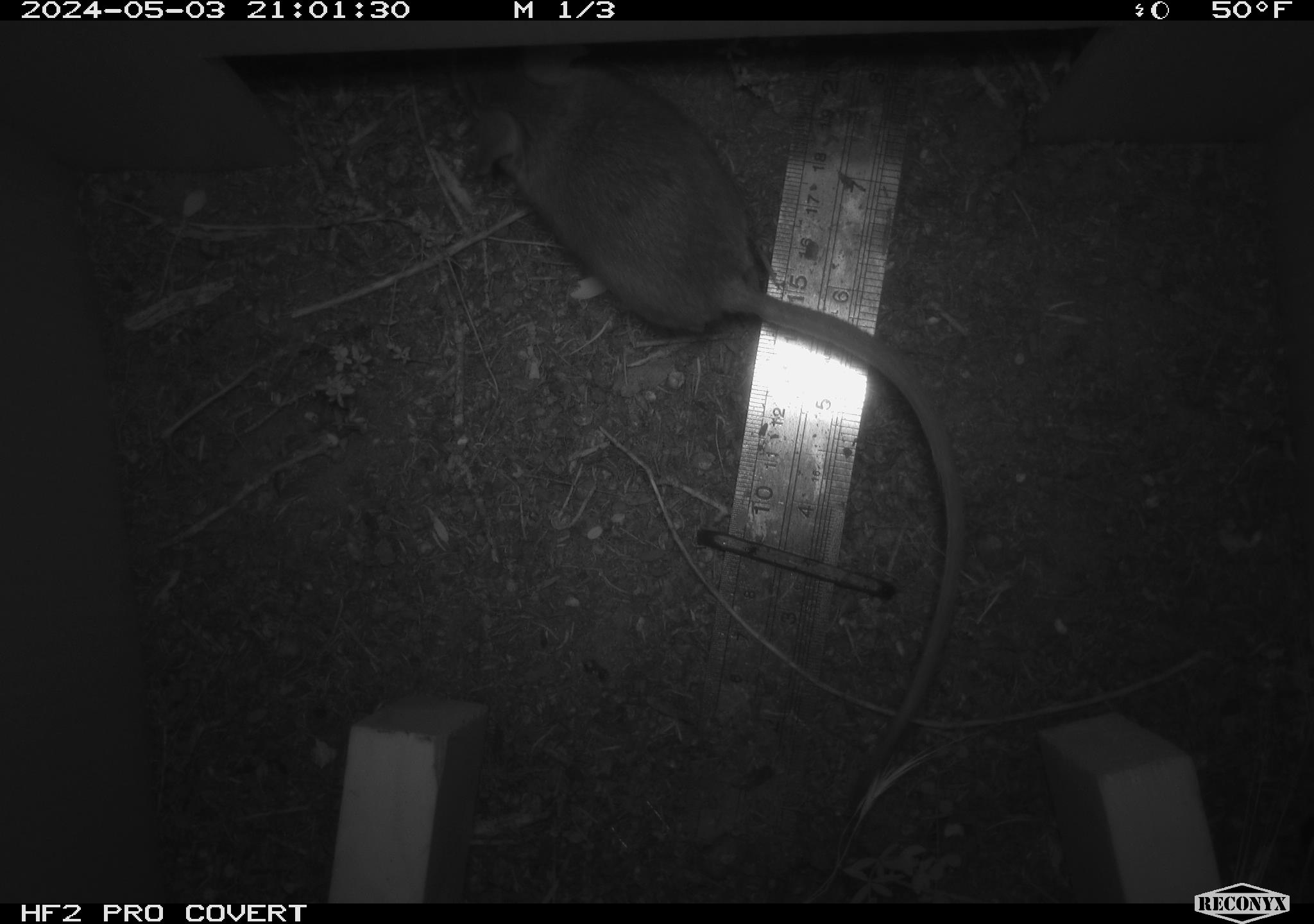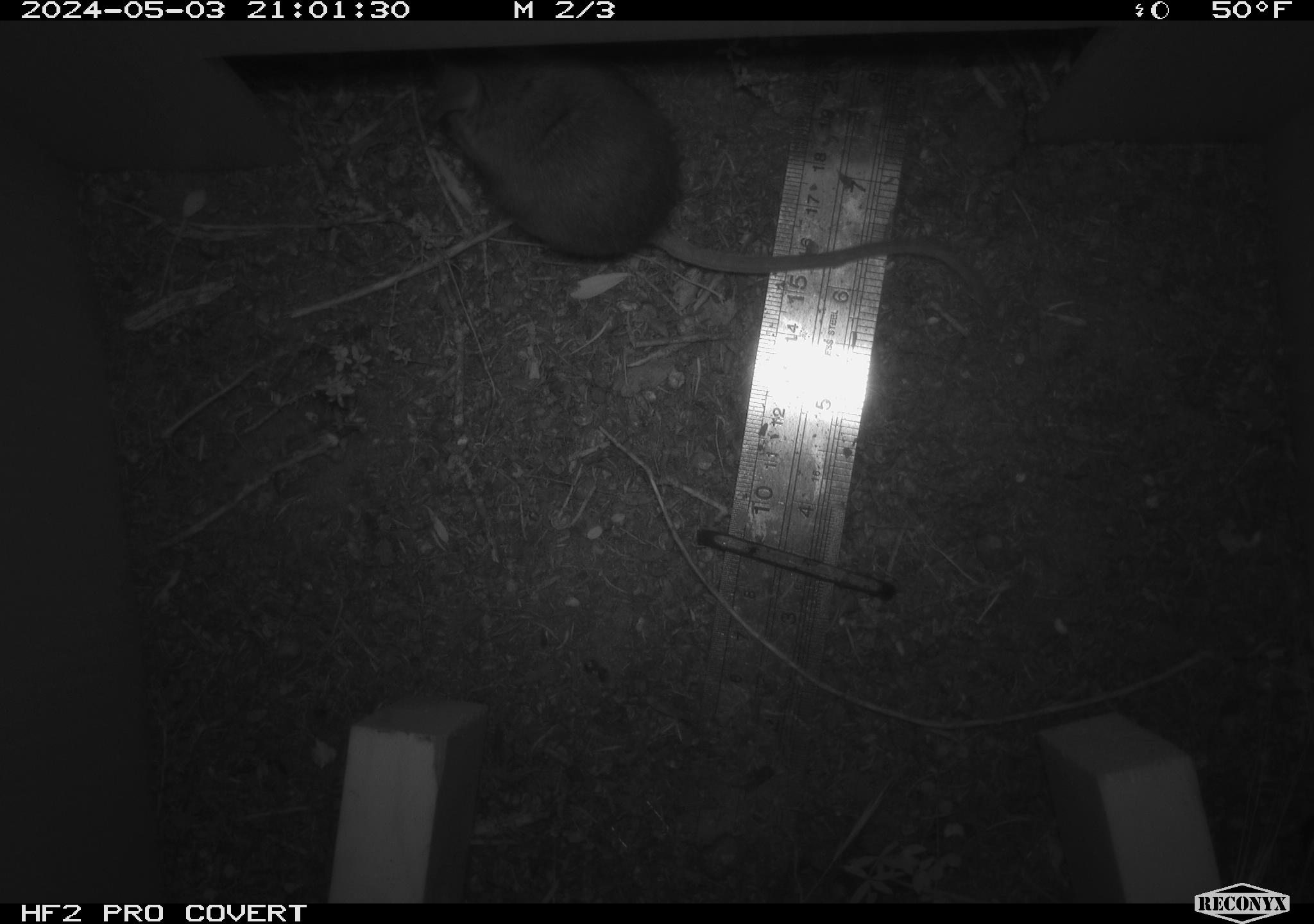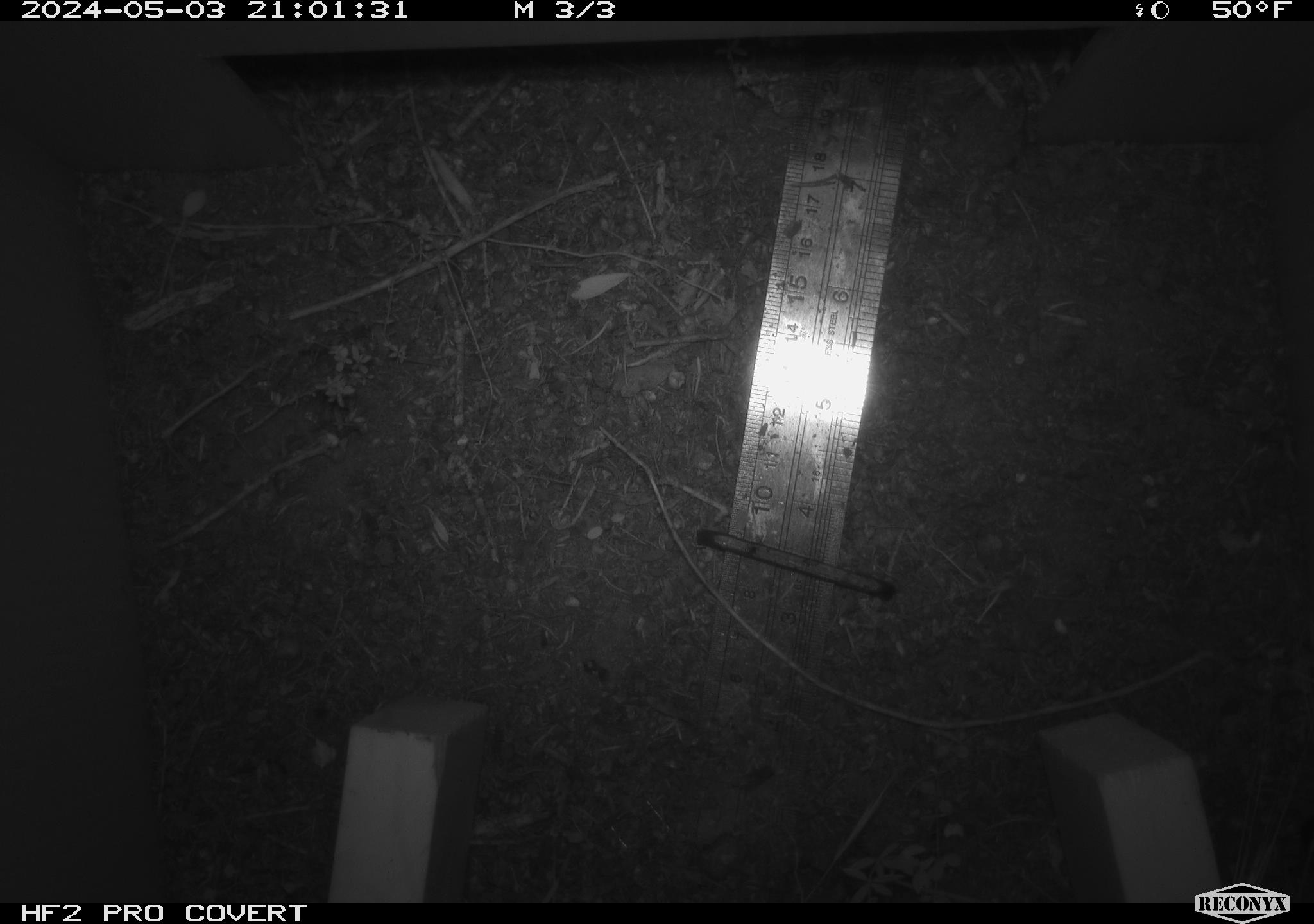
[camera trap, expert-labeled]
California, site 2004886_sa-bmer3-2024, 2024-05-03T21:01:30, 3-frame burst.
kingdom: Animalia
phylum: Chordata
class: Mammalia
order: Rodentia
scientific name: Rodentia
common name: mouse species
Mouse species (Rodentia).